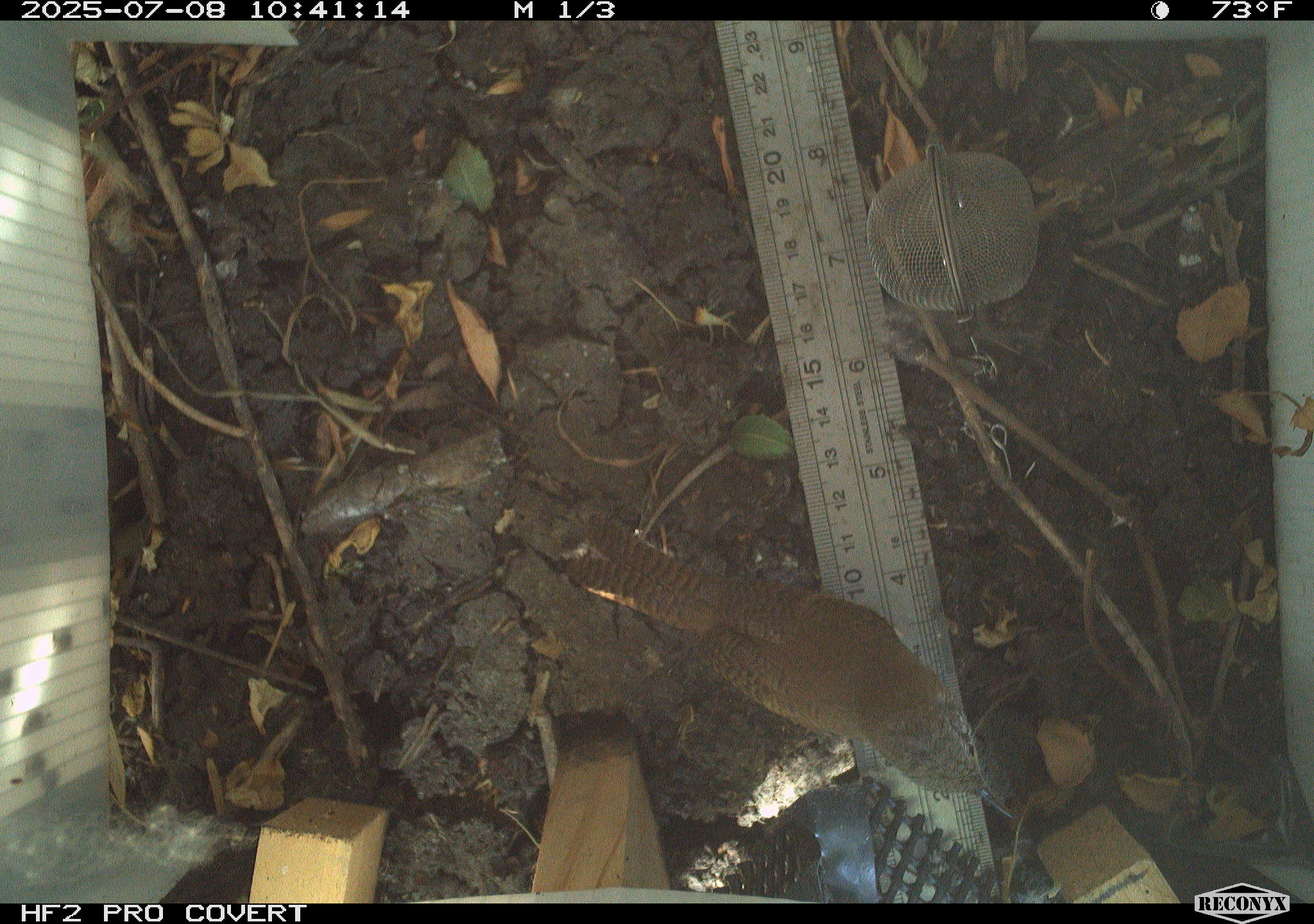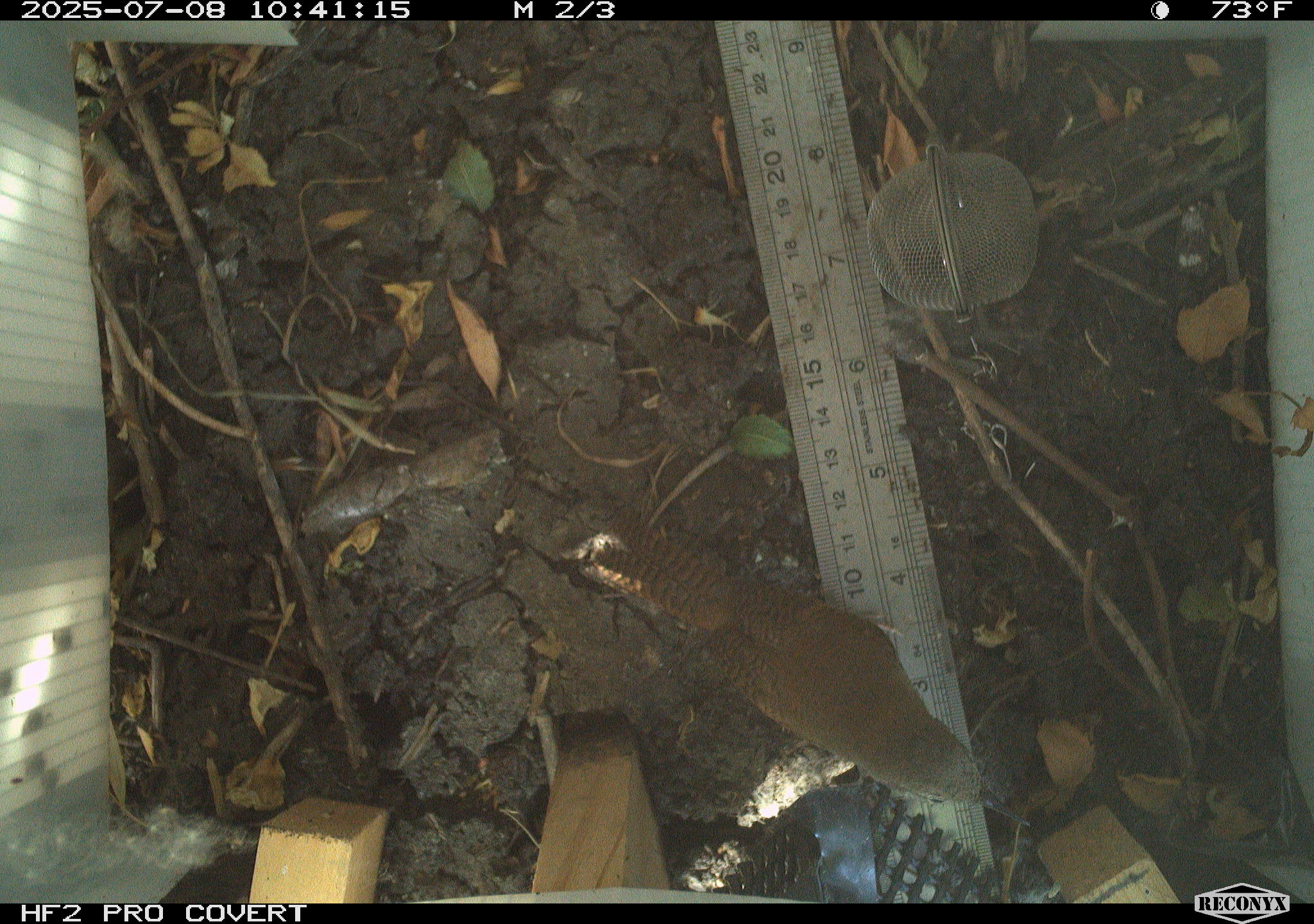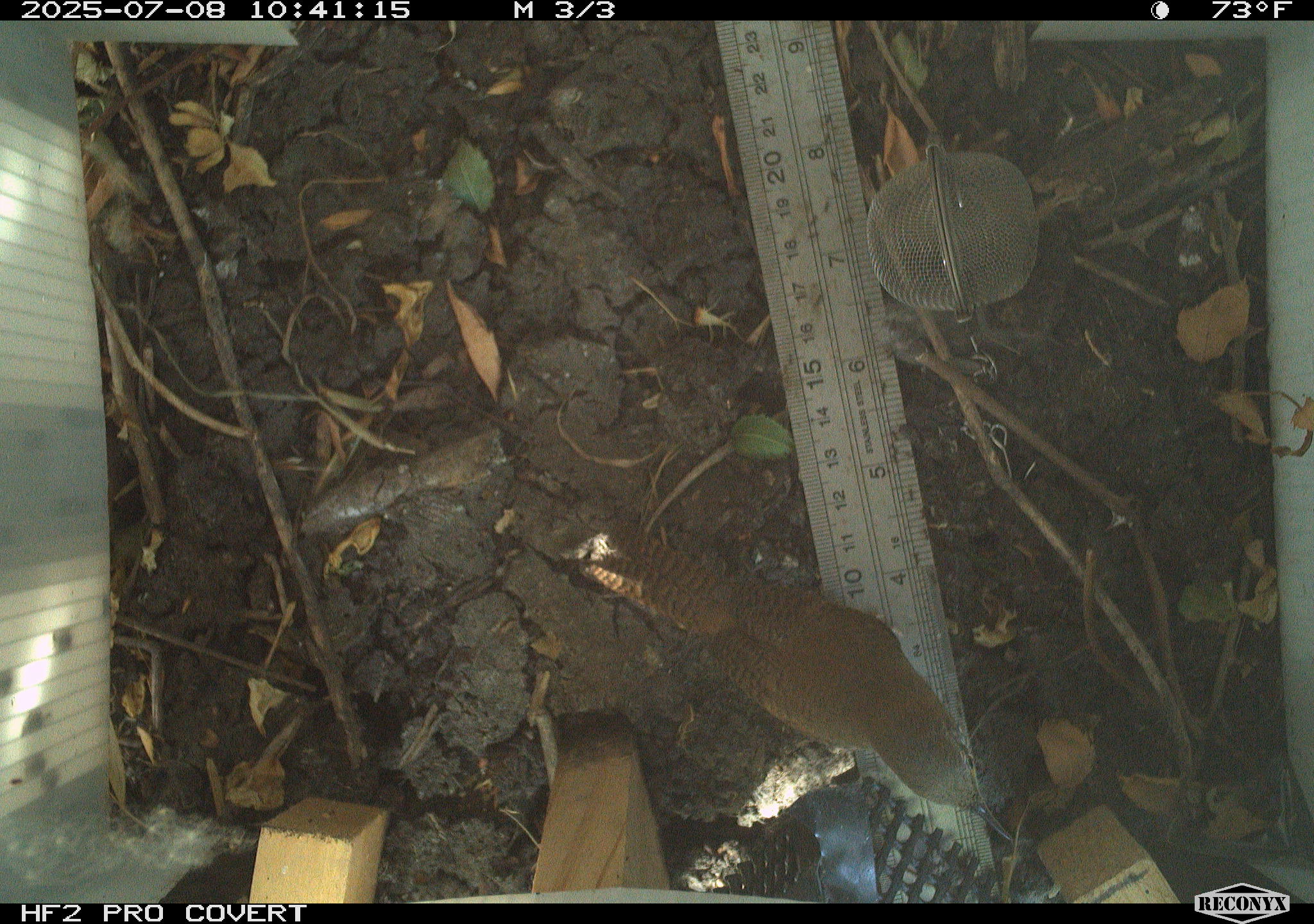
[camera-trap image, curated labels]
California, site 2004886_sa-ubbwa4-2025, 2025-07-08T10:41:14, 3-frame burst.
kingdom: Animalia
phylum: Chordata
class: Aves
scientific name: Aves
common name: bird